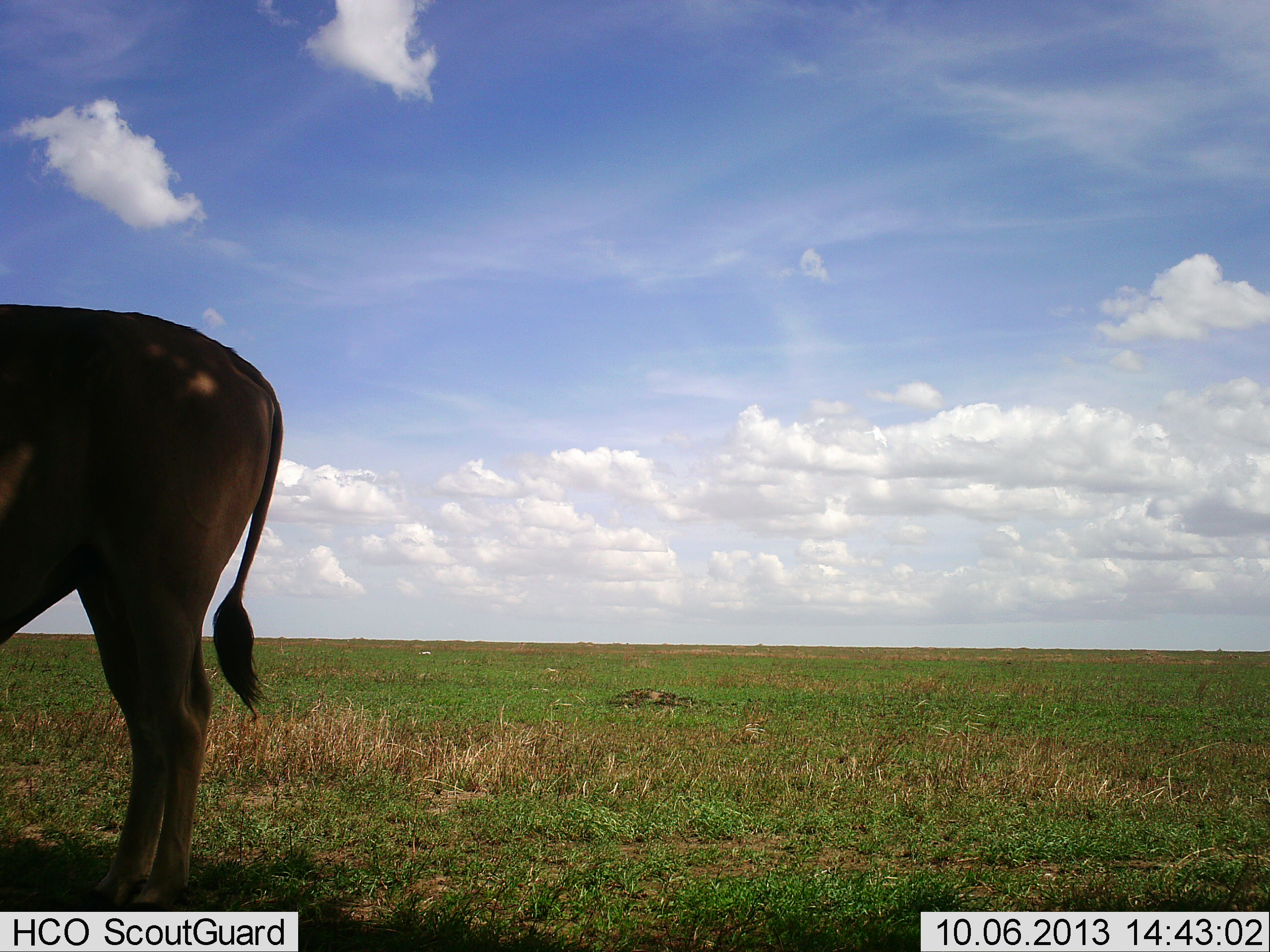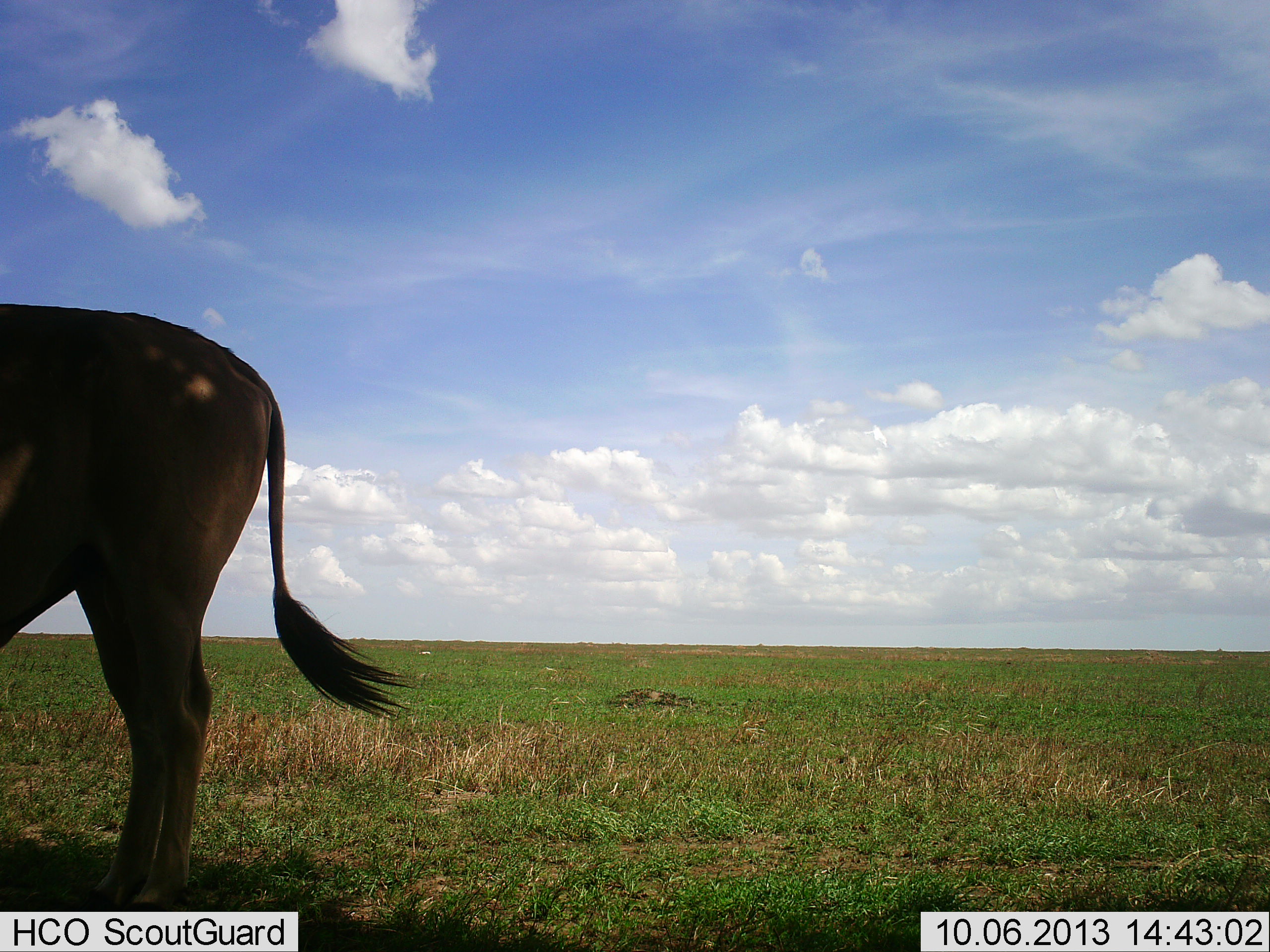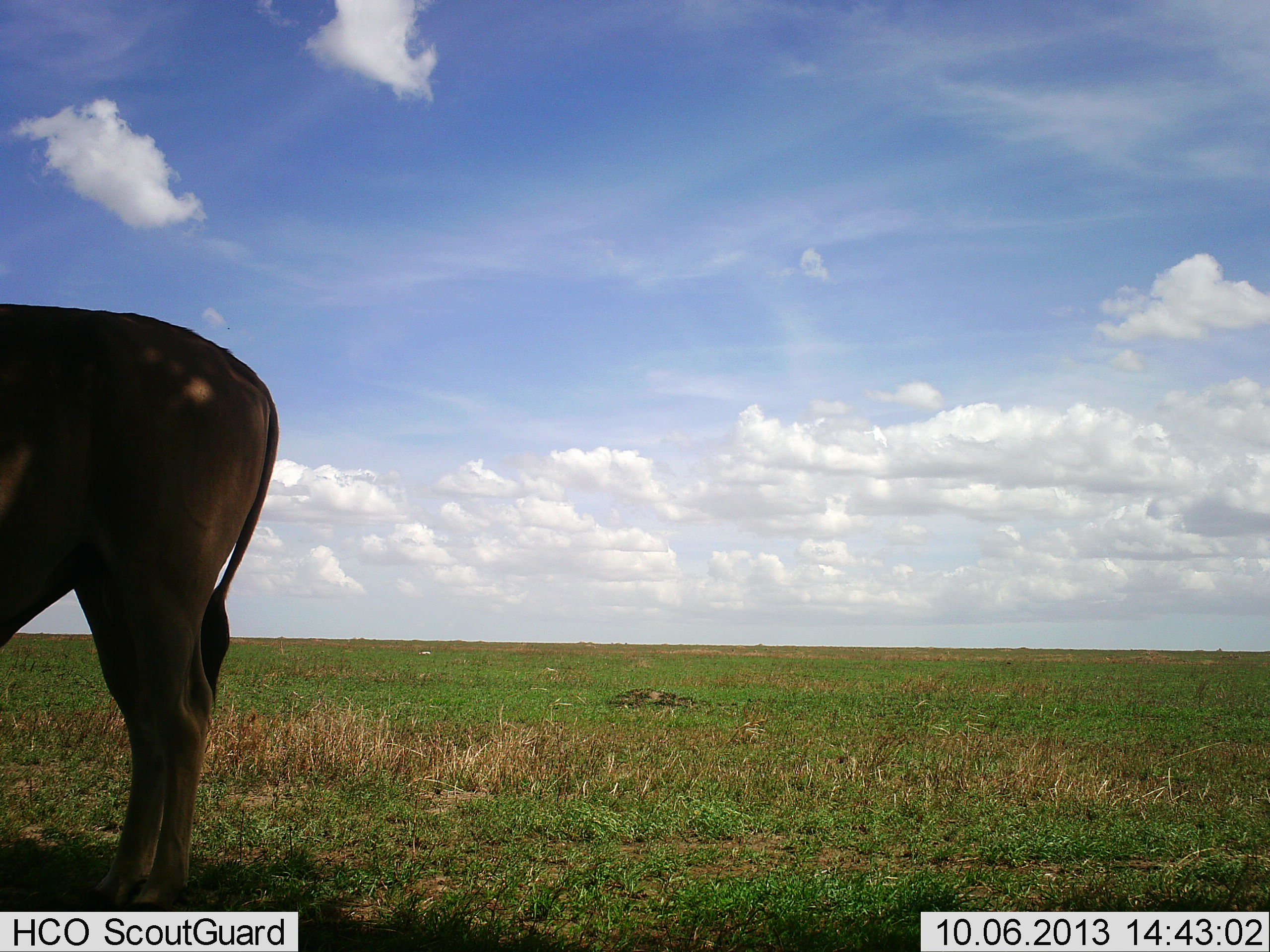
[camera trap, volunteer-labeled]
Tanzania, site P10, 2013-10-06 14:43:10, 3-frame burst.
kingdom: Animalia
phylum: Chordata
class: Mammalia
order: Artiodactyla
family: Bovidae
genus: Tragelaphus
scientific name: Tragelaphus oryx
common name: eland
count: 1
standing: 100%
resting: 0%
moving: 0%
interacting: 0%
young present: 0%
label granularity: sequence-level